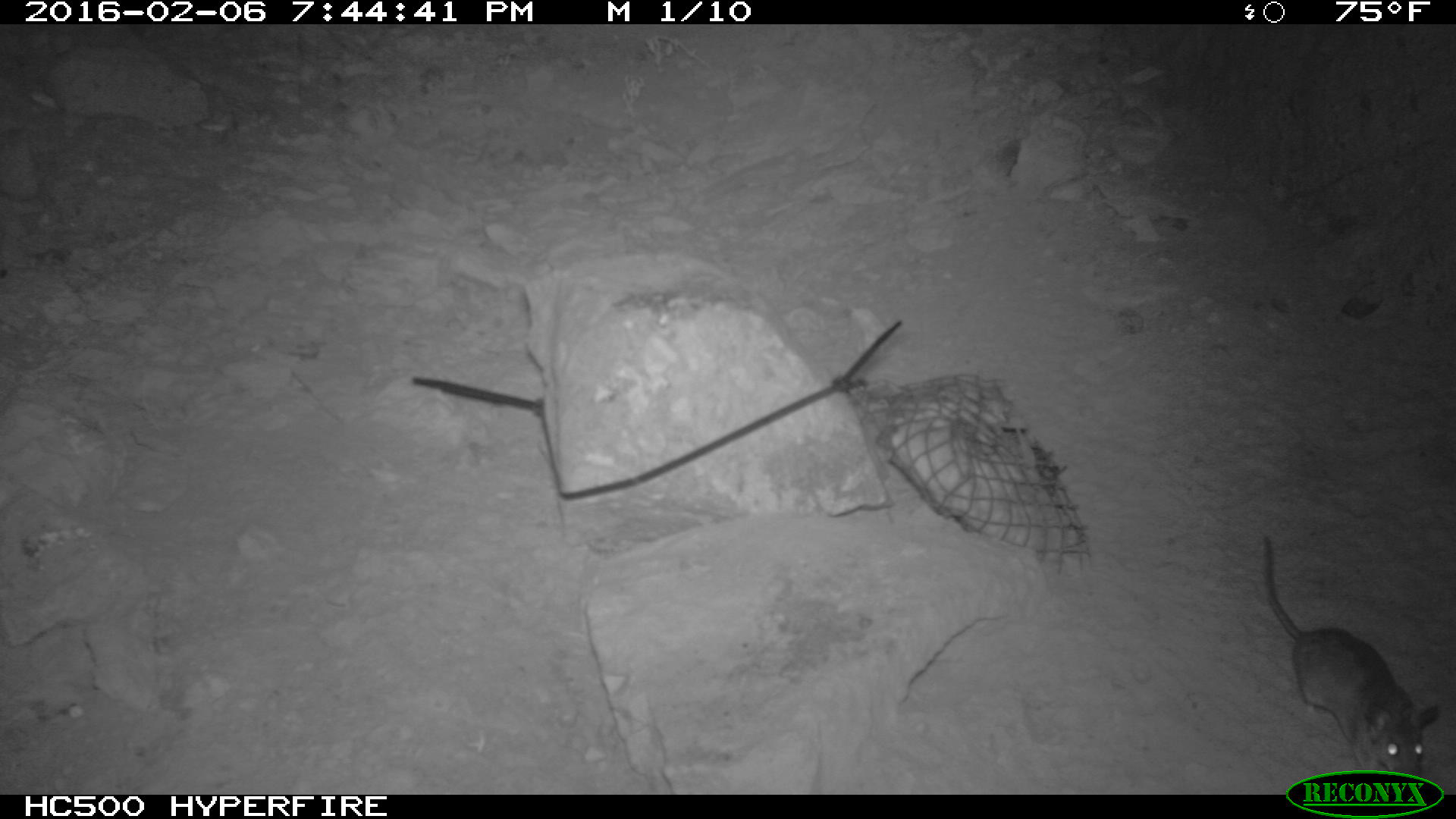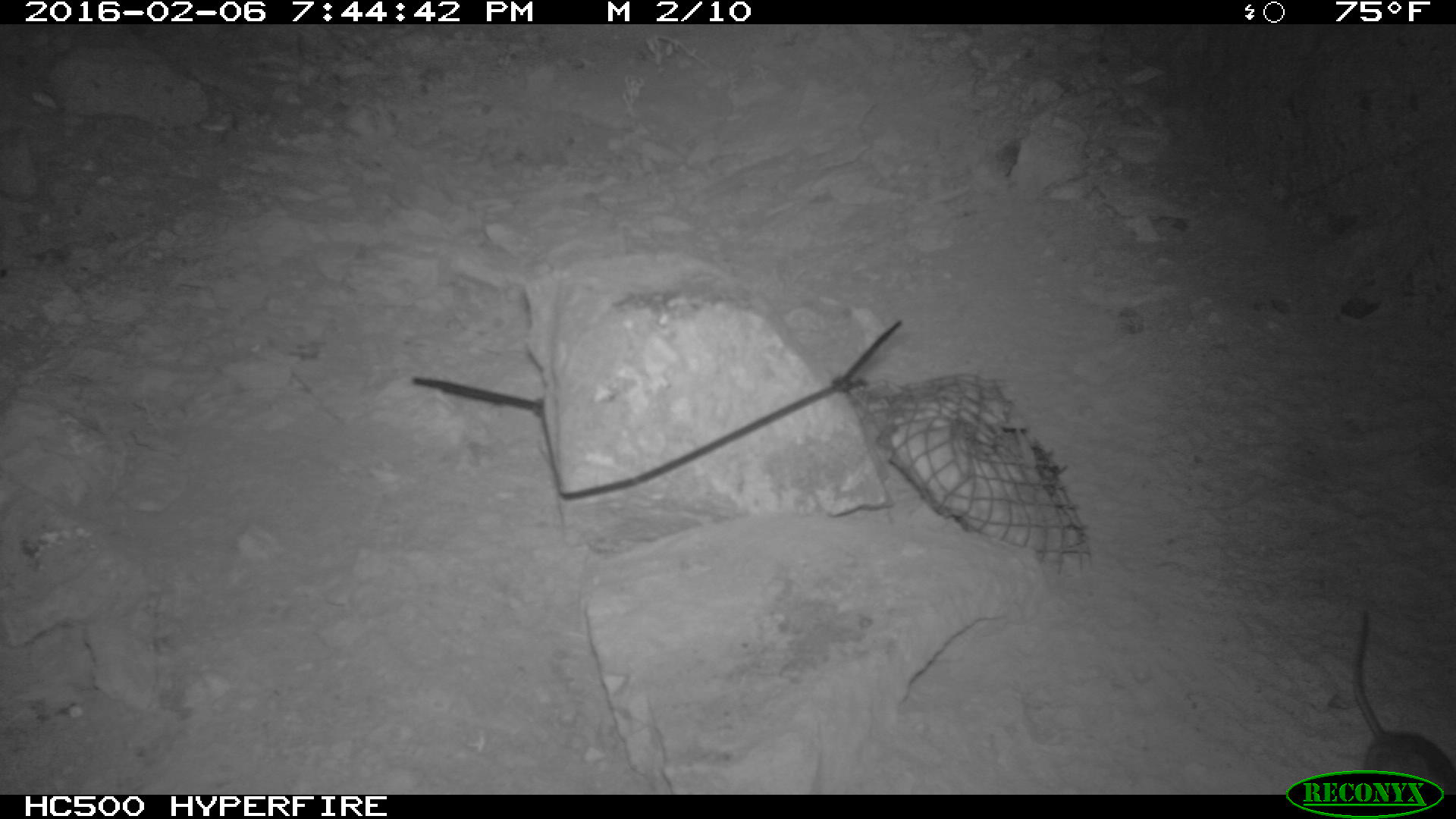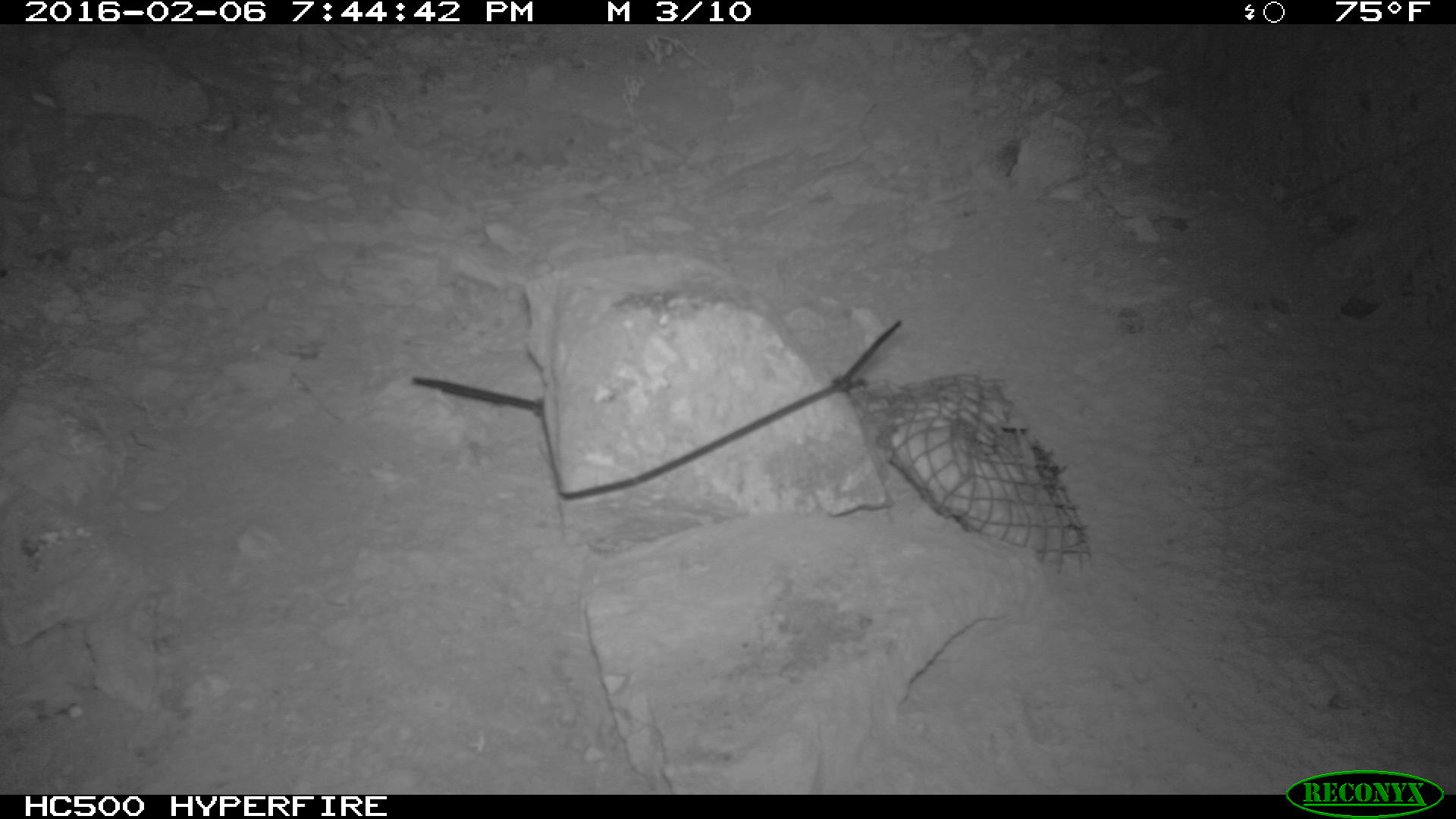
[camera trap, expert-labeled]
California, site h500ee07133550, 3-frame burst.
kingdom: Animalia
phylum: Chordata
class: Mammalia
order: Rodentia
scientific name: Rodentia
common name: rodent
Rodent (Rodentia).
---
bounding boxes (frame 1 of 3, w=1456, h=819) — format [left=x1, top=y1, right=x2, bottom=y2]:
rodent: [left=1261, top=533, right=1440, bottom=777]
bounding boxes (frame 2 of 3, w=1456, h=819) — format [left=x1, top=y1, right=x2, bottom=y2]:
rodent: [left=1350, top=610, right=1455, bottom=793]